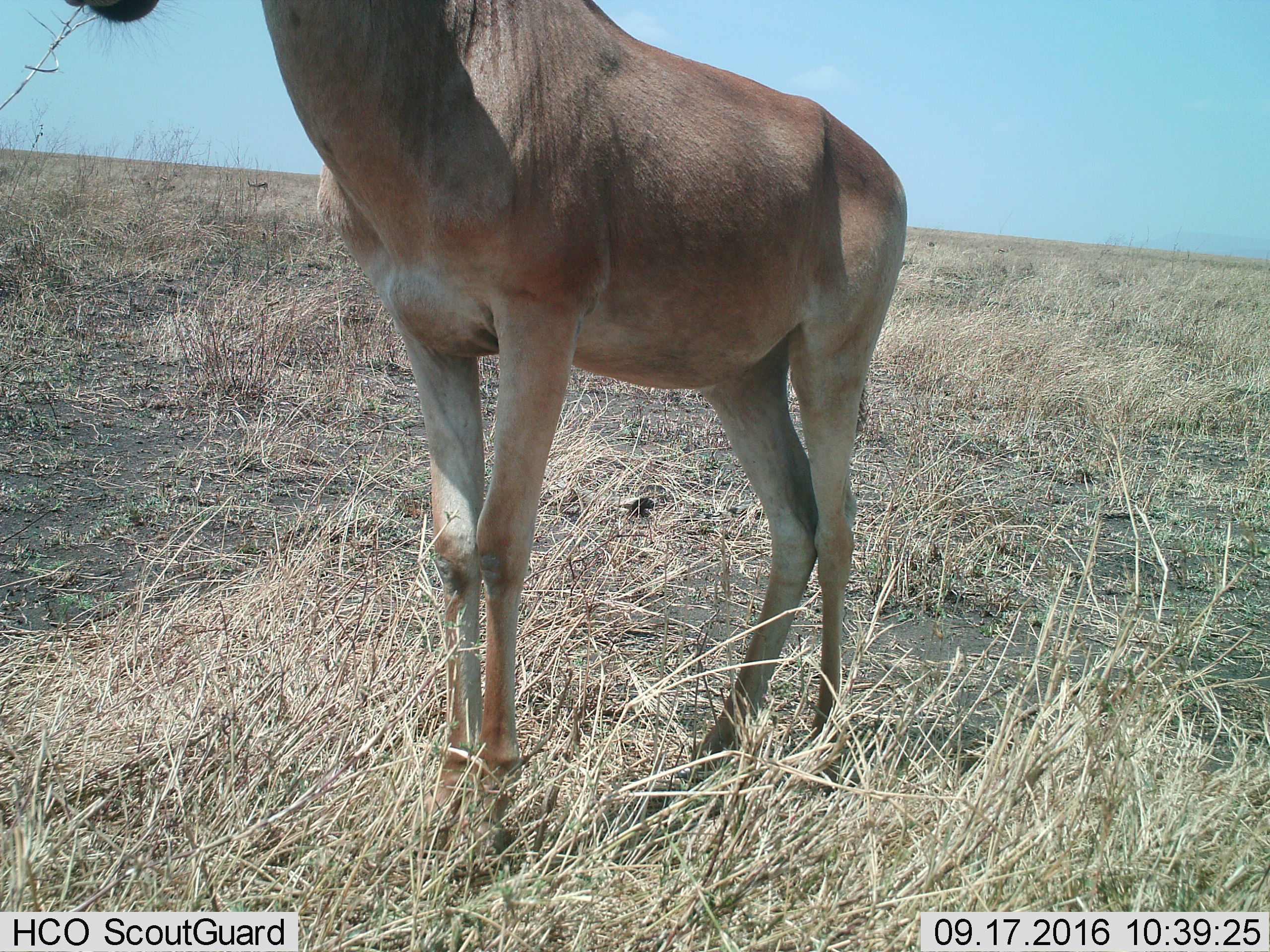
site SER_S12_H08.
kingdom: Animalia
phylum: Chordata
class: Mammalia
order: Artiodactyla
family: Bovidae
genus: Alcelaphus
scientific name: Alcelaphus buselaphus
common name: hartebeest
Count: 1.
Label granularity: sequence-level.